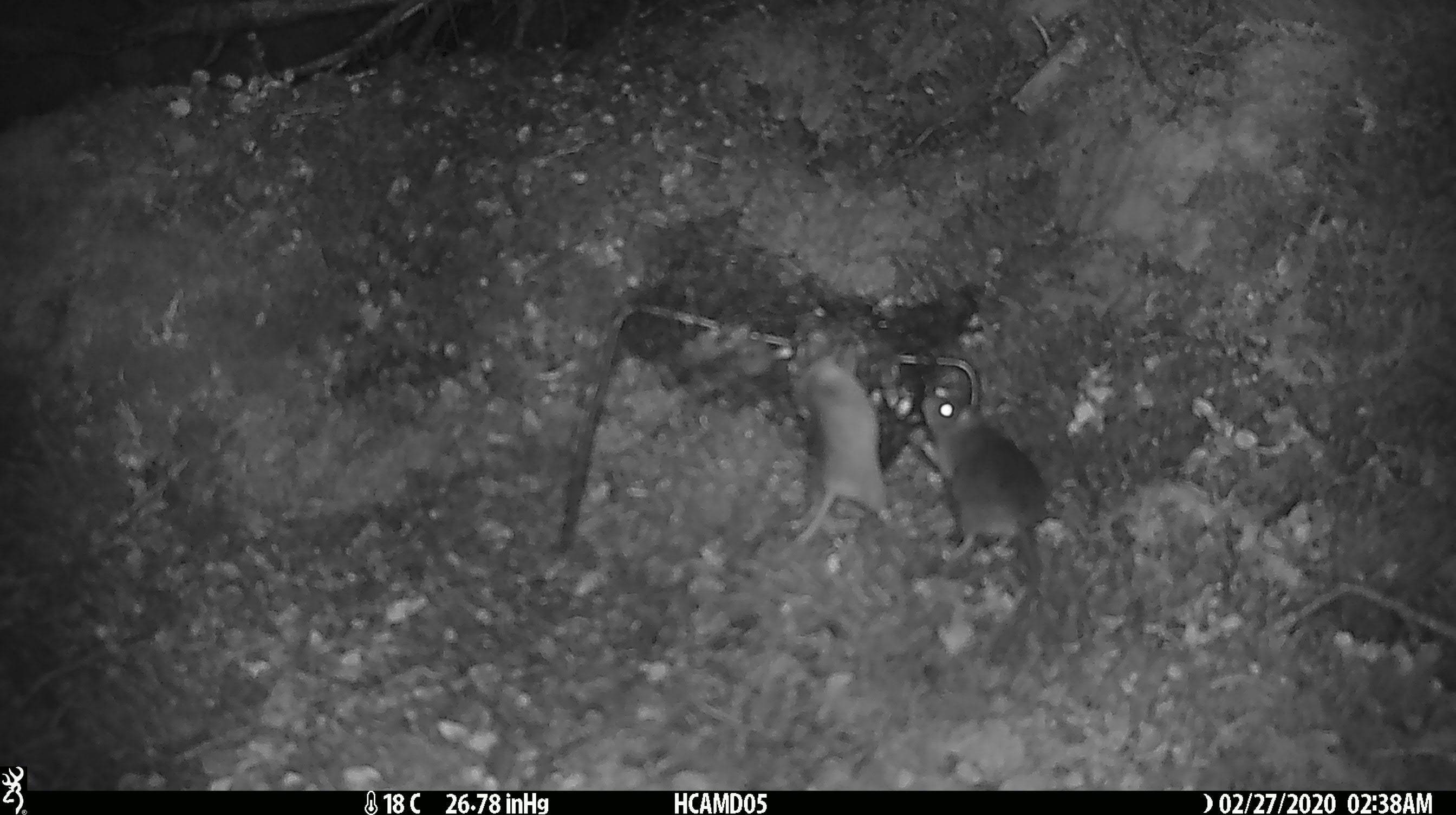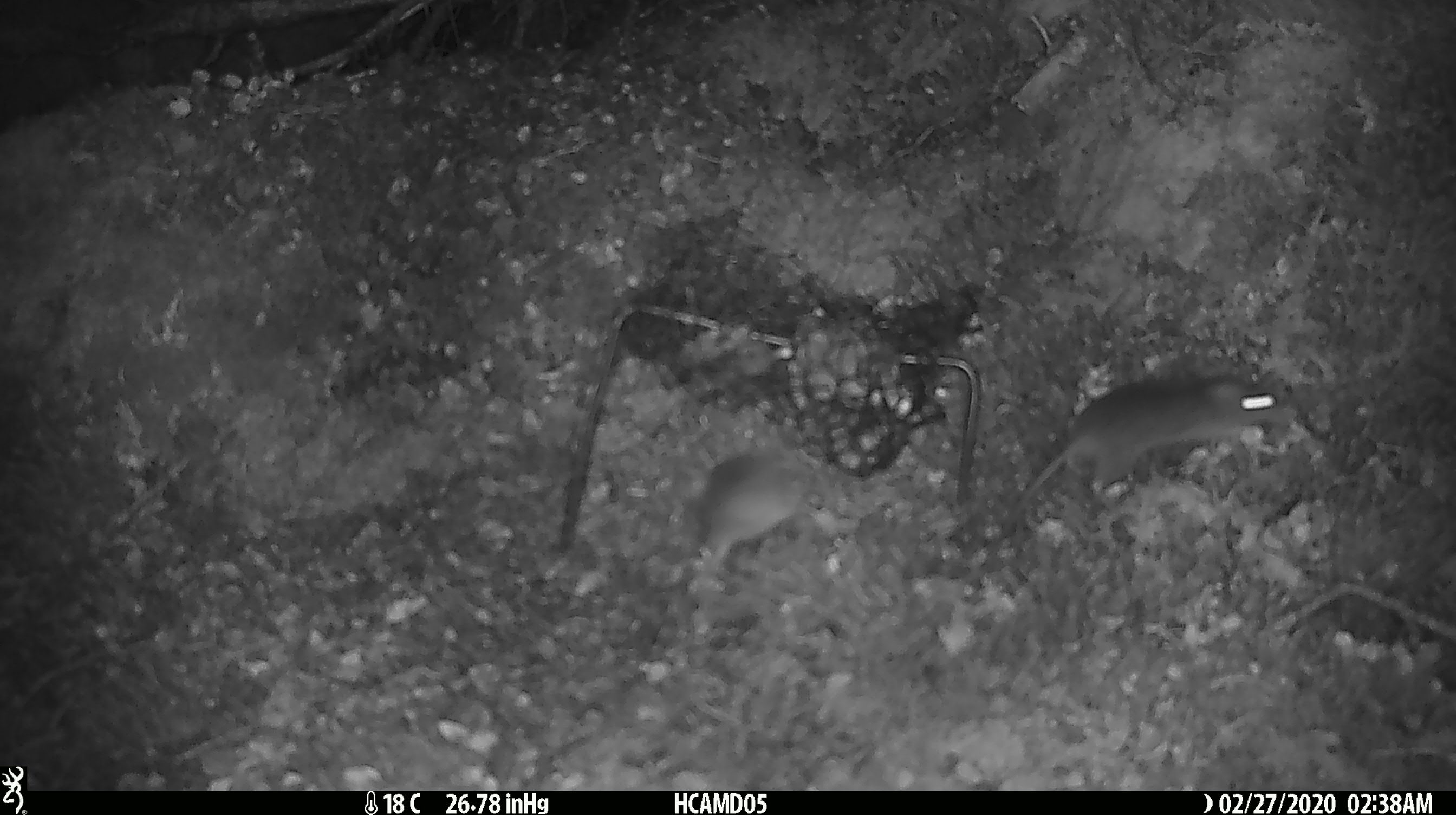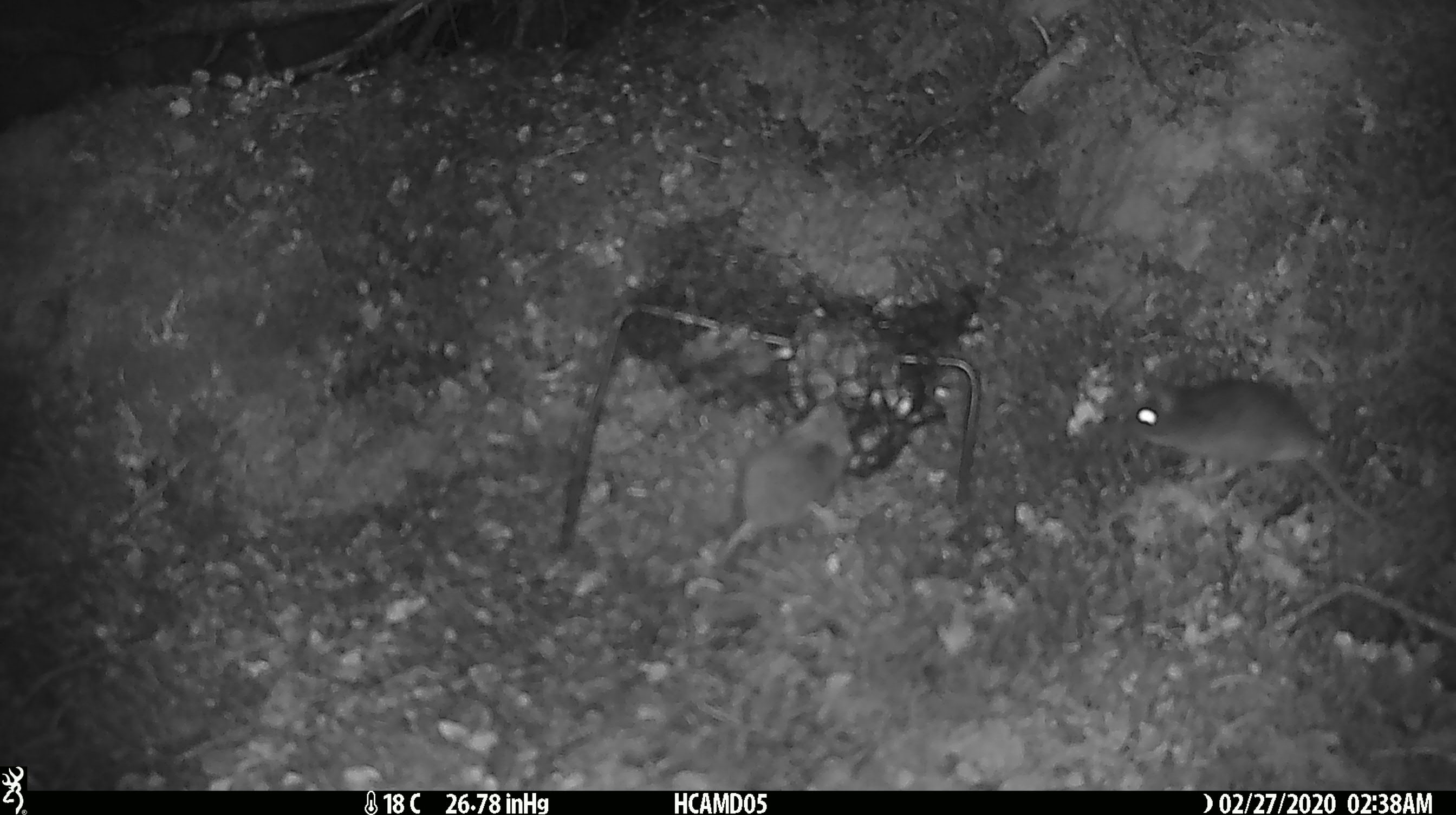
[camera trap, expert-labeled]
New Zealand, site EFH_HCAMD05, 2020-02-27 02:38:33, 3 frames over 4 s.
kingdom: Animalia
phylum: Chordata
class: Mammalia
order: Rodentia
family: Muridae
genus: Mus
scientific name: Mus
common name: mouse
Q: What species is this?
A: Mouse (Mus).